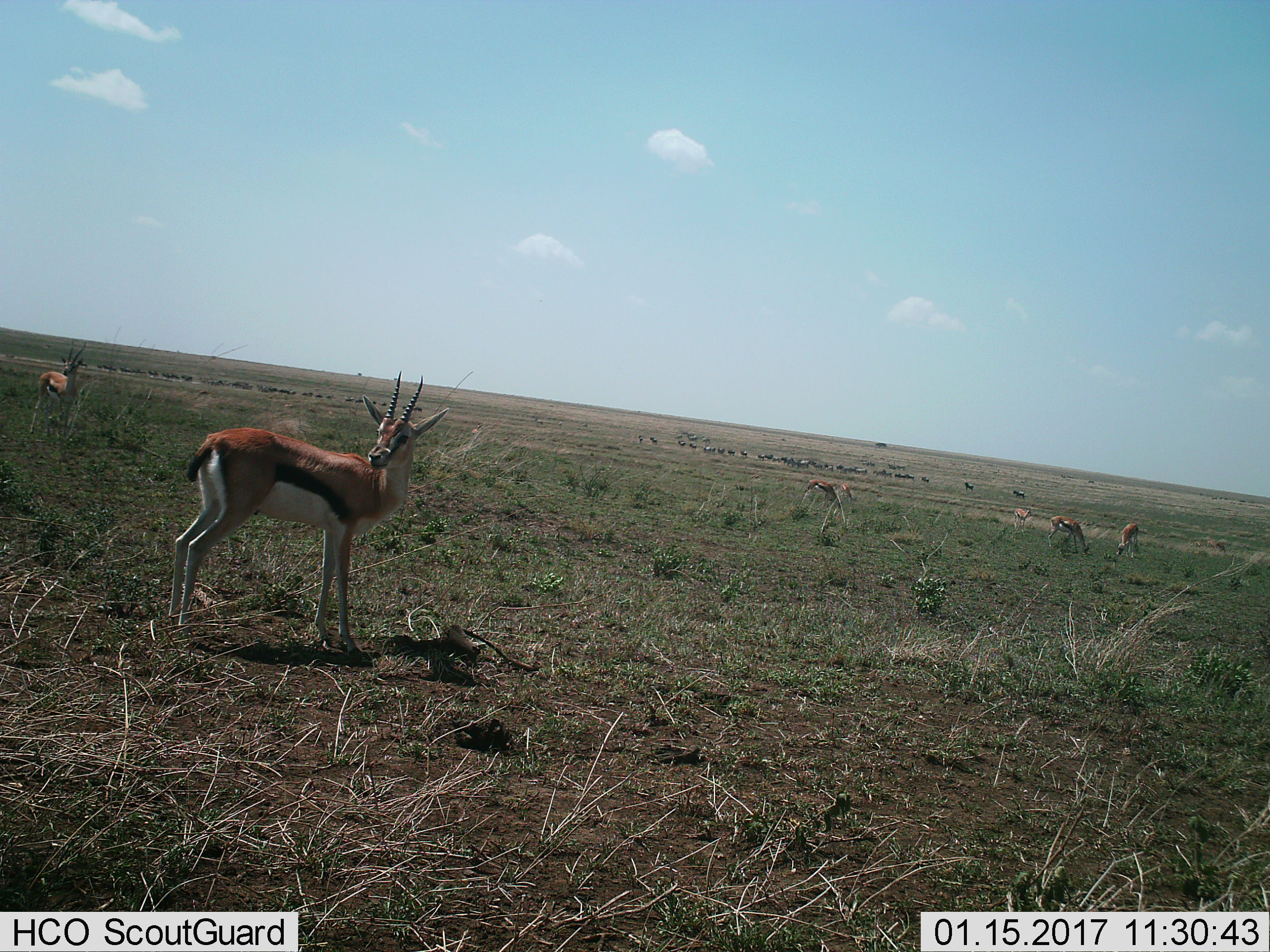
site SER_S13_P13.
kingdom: Animalia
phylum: Chordata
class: Mammalia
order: Artiodactyla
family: Bovidae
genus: Eudorcas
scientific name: Eudorcas thomsonii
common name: thomson's gazelle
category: gazellethomsons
Gazellethomsons (thomson's gazelle) (Eudorcas thomsonii), count 6. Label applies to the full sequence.